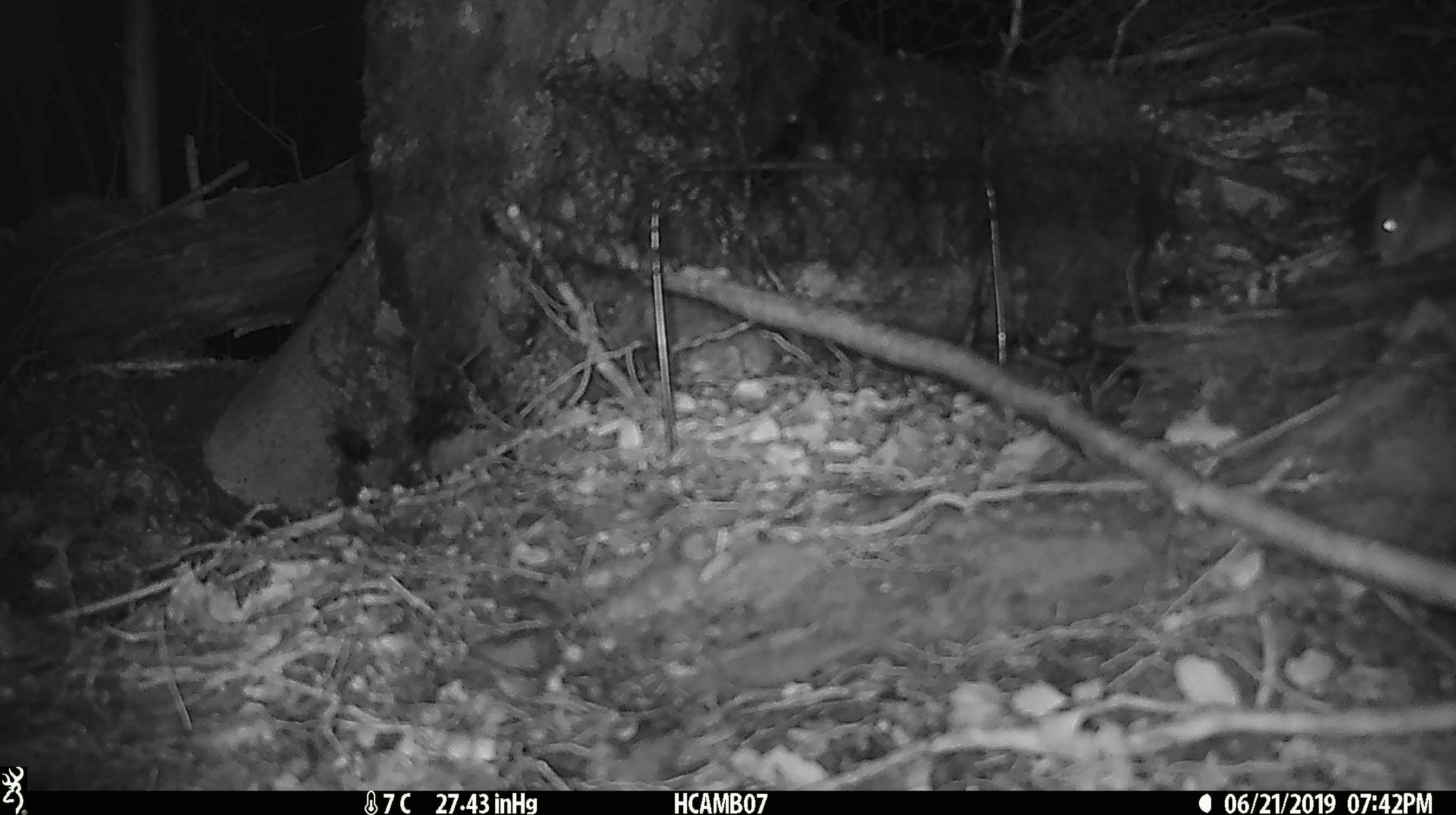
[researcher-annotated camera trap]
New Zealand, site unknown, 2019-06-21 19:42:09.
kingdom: Animalia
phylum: Chordata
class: Mammalia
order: Rodentia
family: Muridae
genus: Mus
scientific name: Mus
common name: mouse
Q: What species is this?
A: Mouse (Mus).